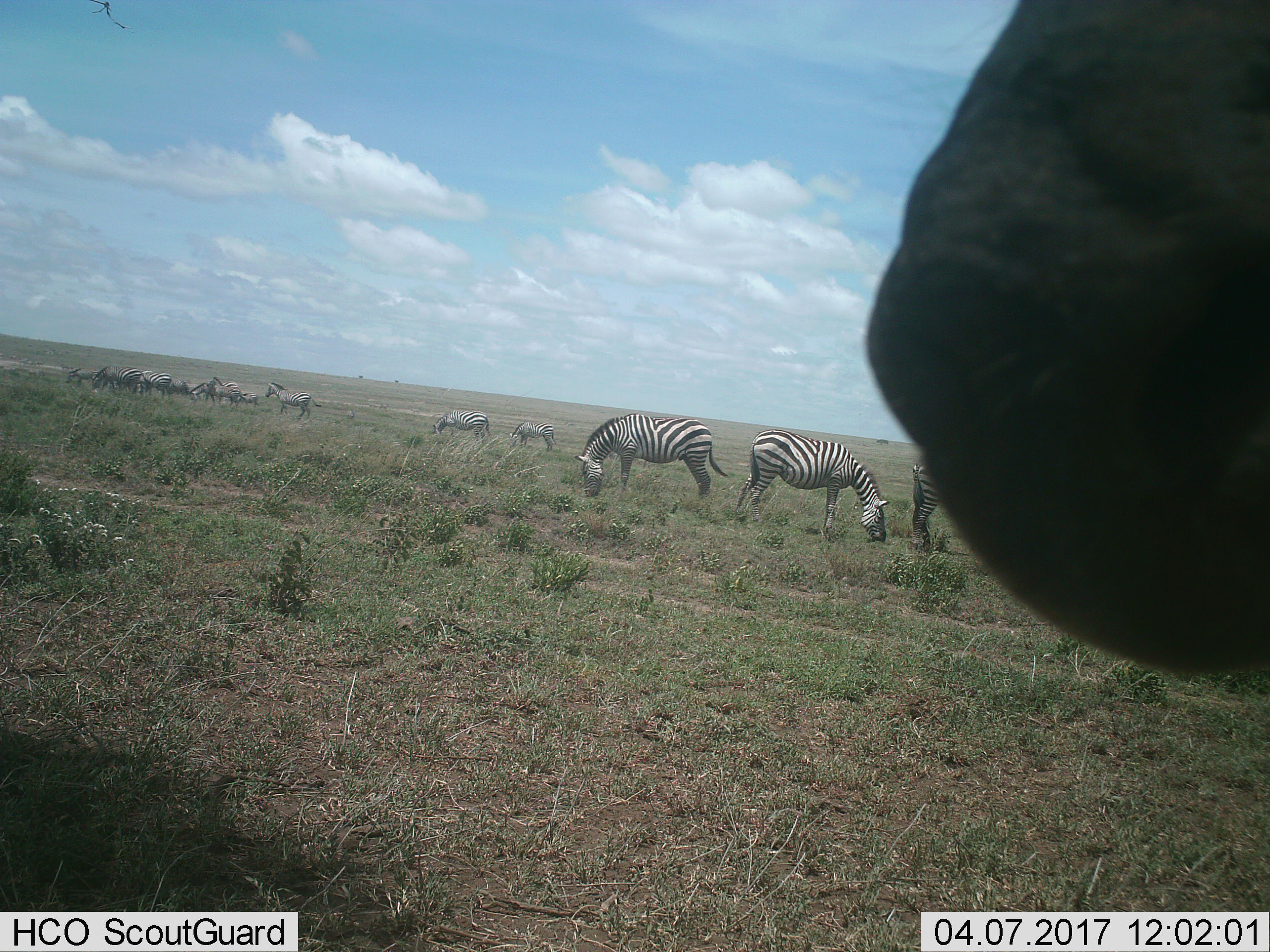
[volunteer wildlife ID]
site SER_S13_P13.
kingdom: Animalia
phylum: Chordata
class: Mammalia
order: Perissodactyla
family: Equidae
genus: Equus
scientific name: Equus quagga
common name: plains zebra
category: zebraplains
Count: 11-50.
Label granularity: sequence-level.